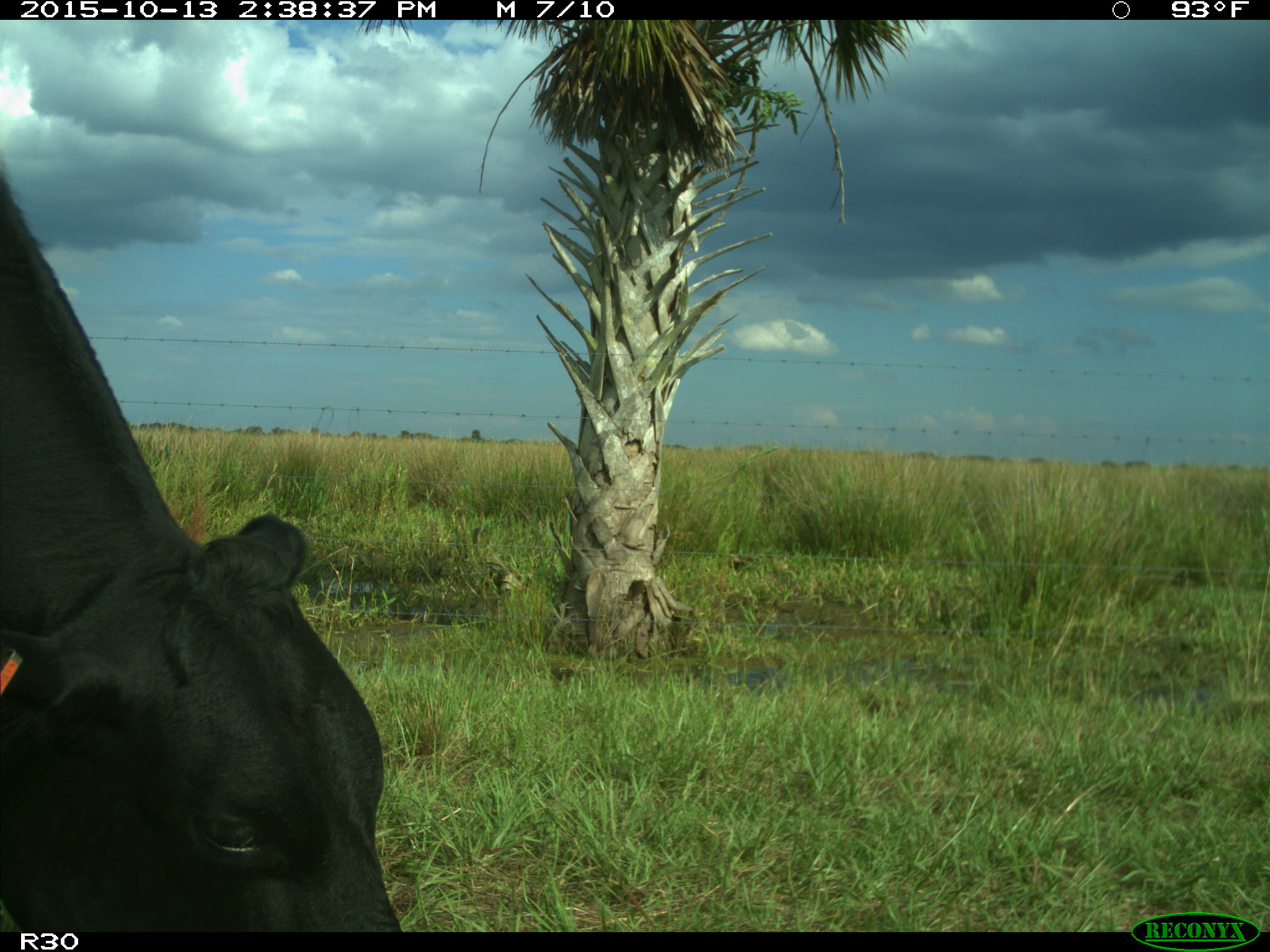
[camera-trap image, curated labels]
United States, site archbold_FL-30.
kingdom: Animalia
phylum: Chordata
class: Mammalia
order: Artiodactyla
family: Bovidae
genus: Bos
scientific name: Bos taurus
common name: domestic cow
Bos taurus (domestic cow).